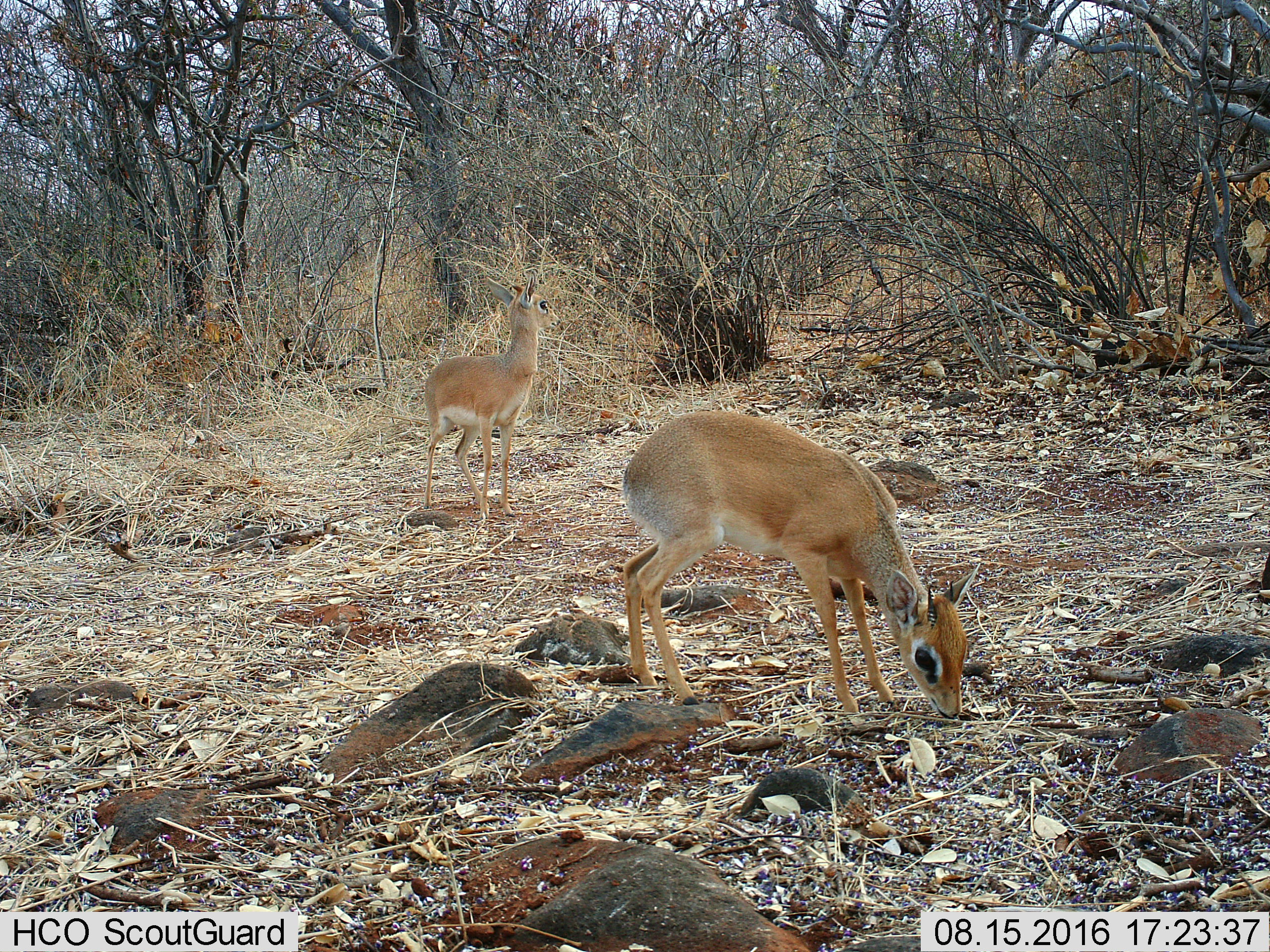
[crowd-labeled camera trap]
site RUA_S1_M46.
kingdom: Animalia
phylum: Chordata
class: Mammalia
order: Artiodactyla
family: Bovidae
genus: Madoqua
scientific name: Madoqua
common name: dik-dik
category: dikdik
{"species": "dikdik (dik-dik) (Madoqua)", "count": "2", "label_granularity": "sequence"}